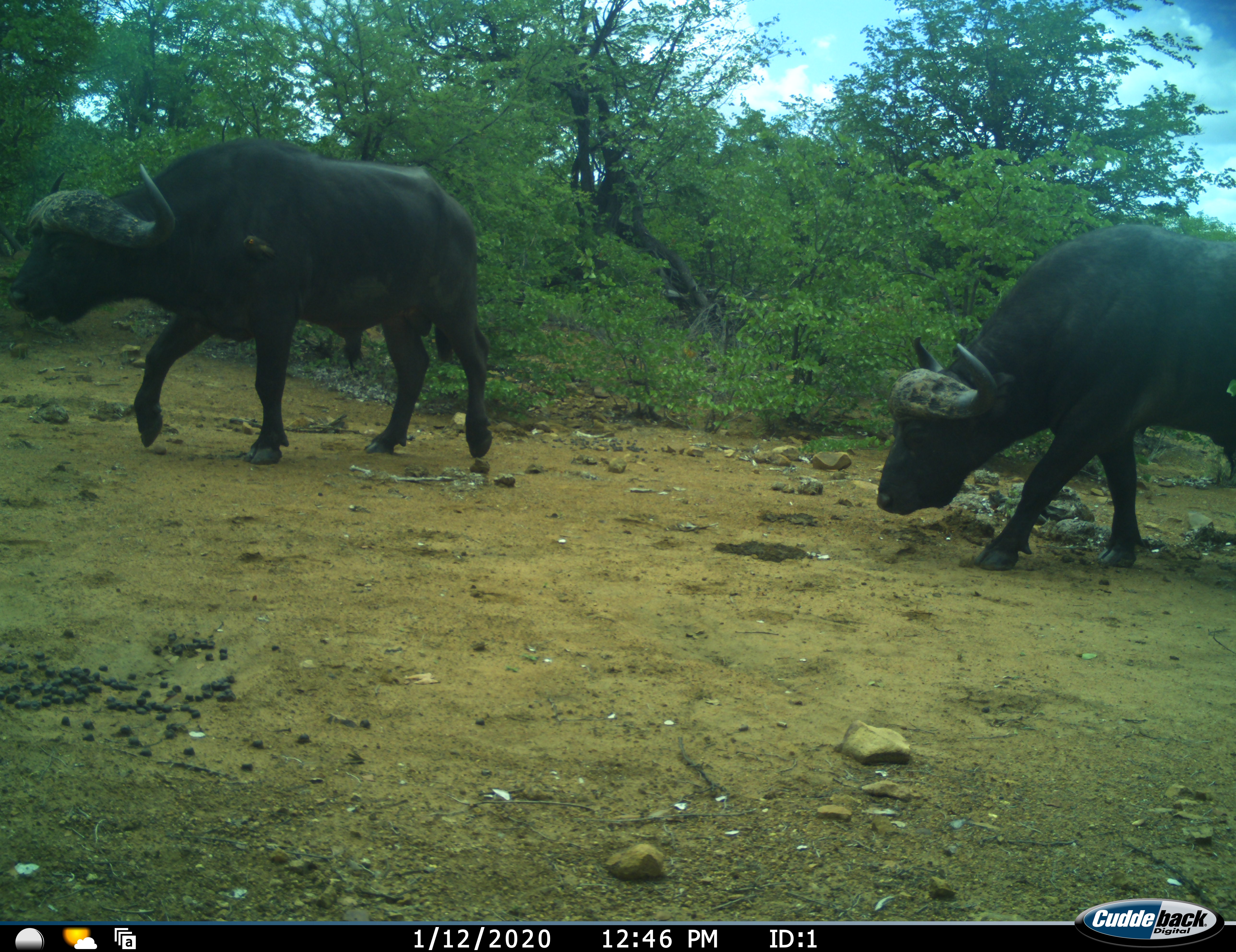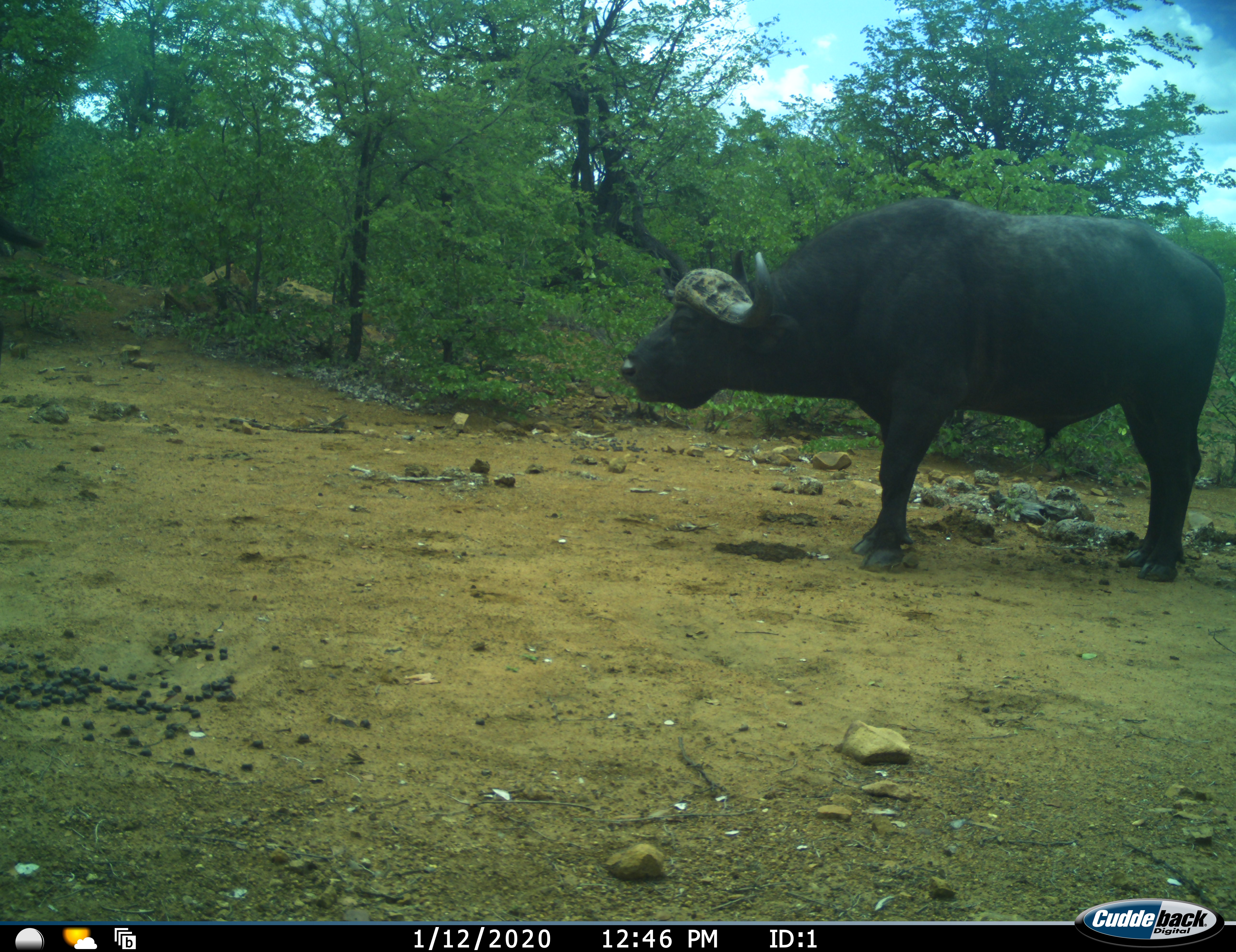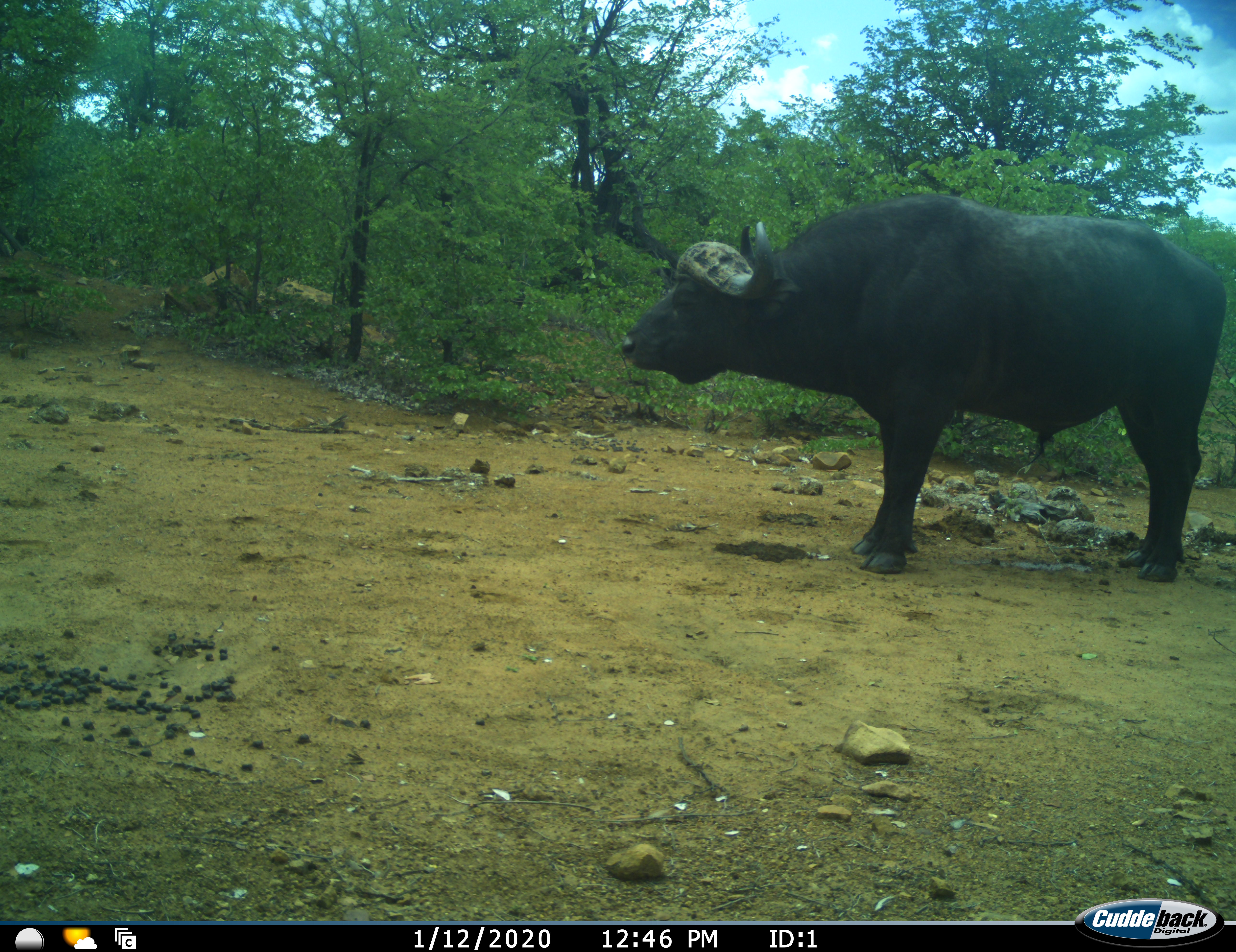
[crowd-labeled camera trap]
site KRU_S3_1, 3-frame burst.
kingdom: Animalia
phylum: Chordata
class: Mammalia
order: Artiodactyla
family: Bovidae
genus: Syncerus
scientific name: Syncerus caffer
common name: african buffalo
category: buffalo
Buffalo (african buffalo) (Syncerus caffer), count 2. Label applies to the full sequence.